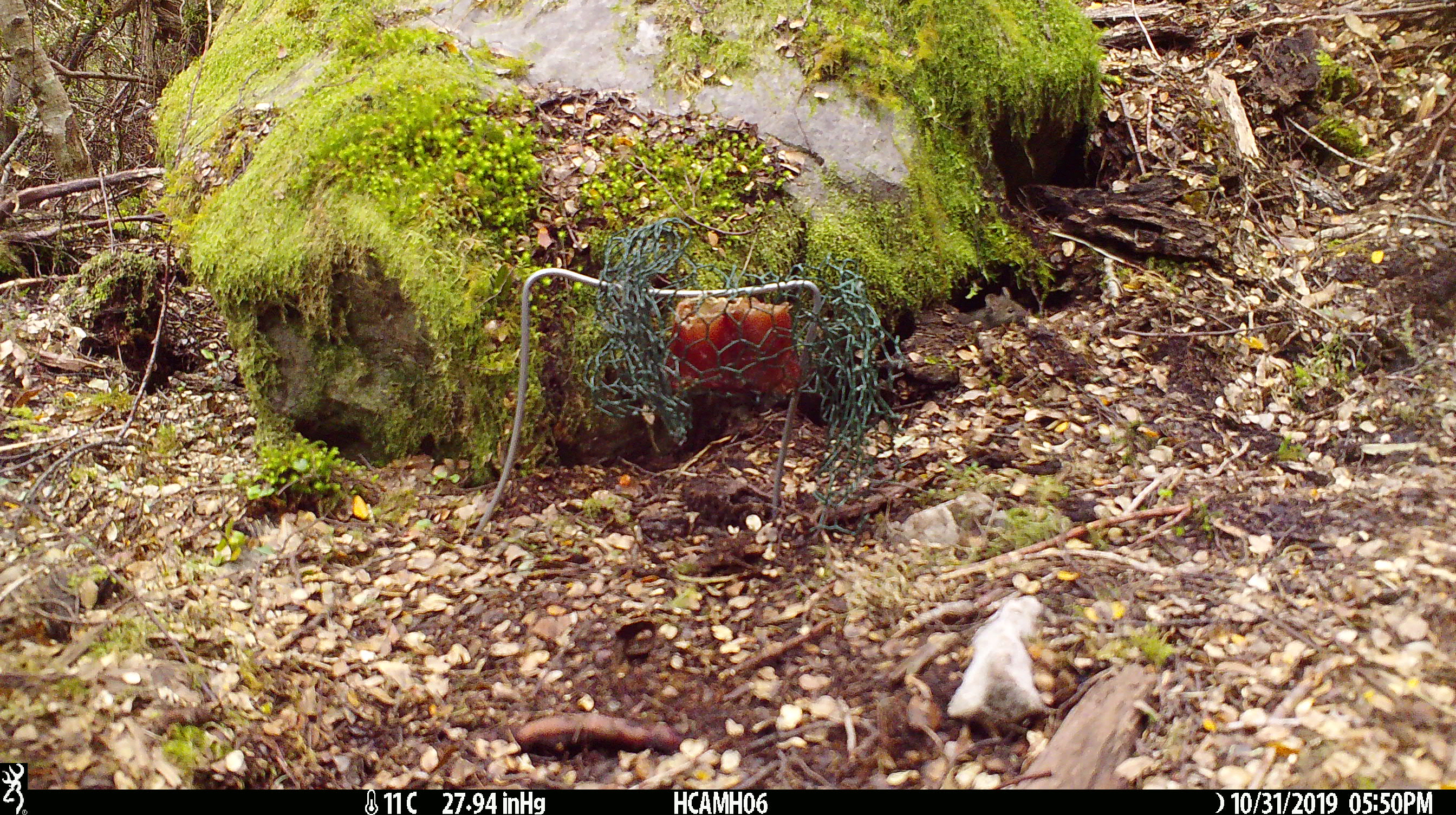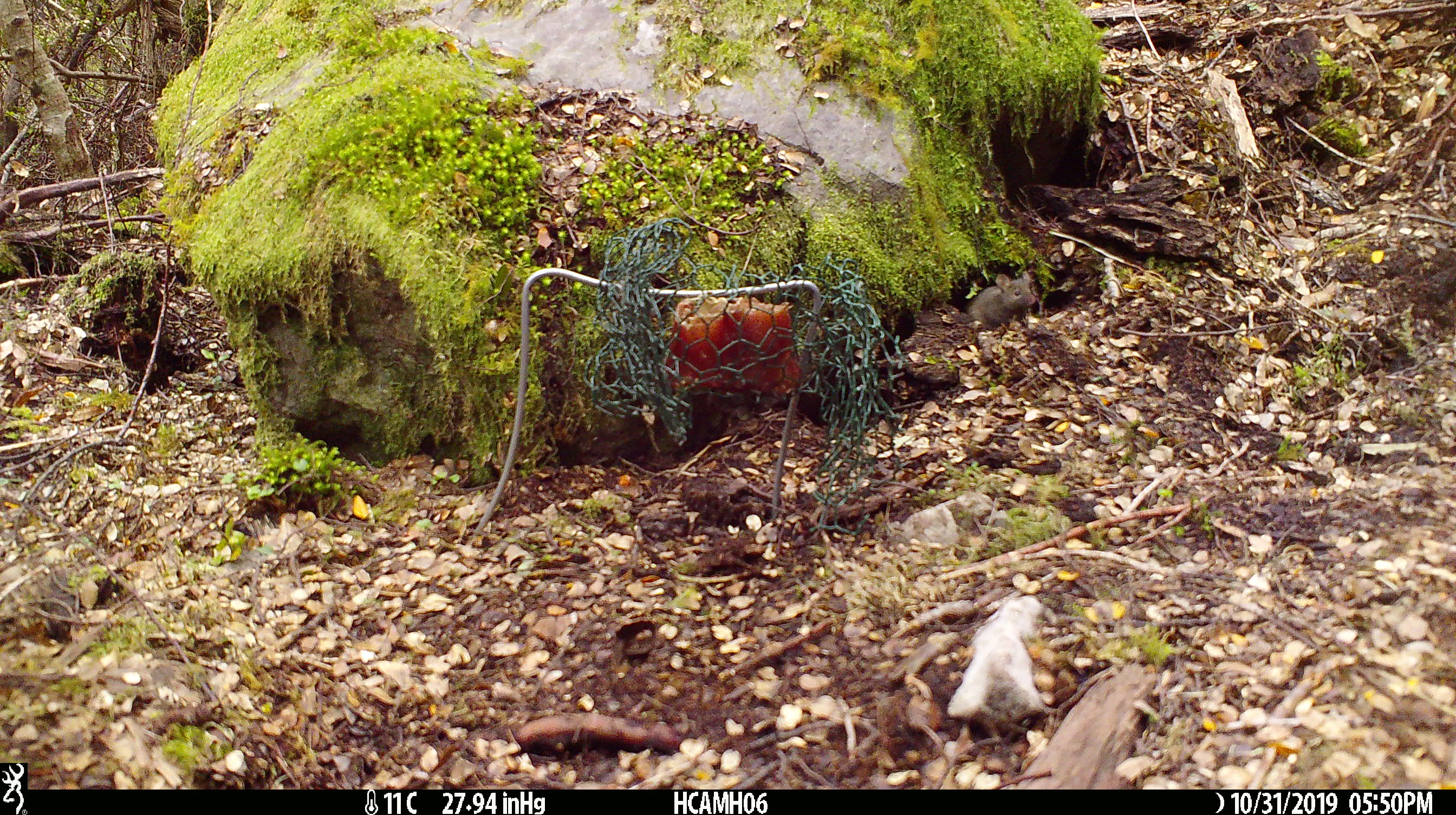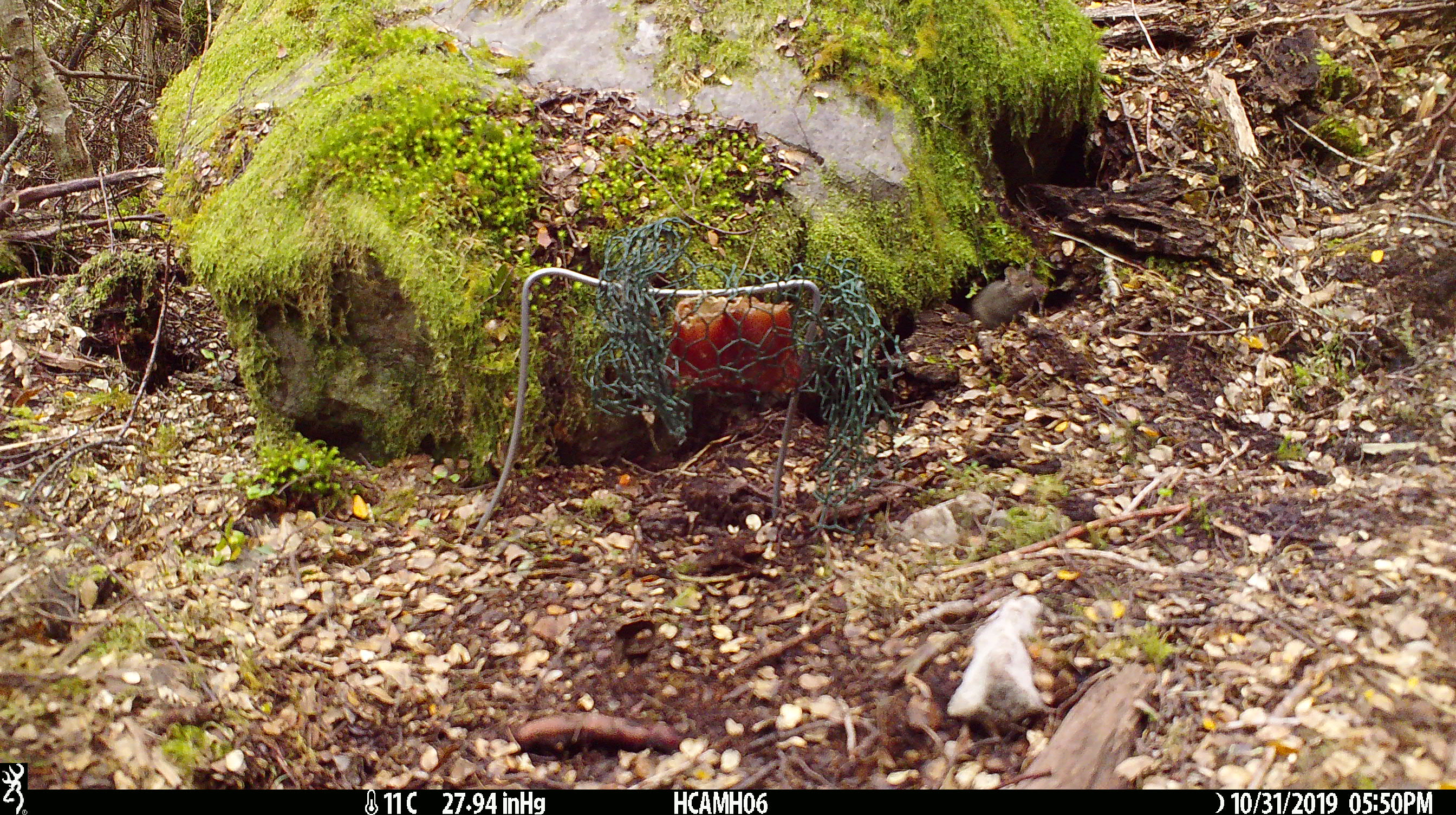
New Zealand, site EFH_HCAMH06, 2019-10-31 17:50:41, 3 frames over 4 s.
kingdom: Animalia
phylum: Chordata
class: Mammalia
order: Rodentia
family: Muridae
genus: Mus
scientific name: Mus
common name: mouse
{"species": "mouse (Mus)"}